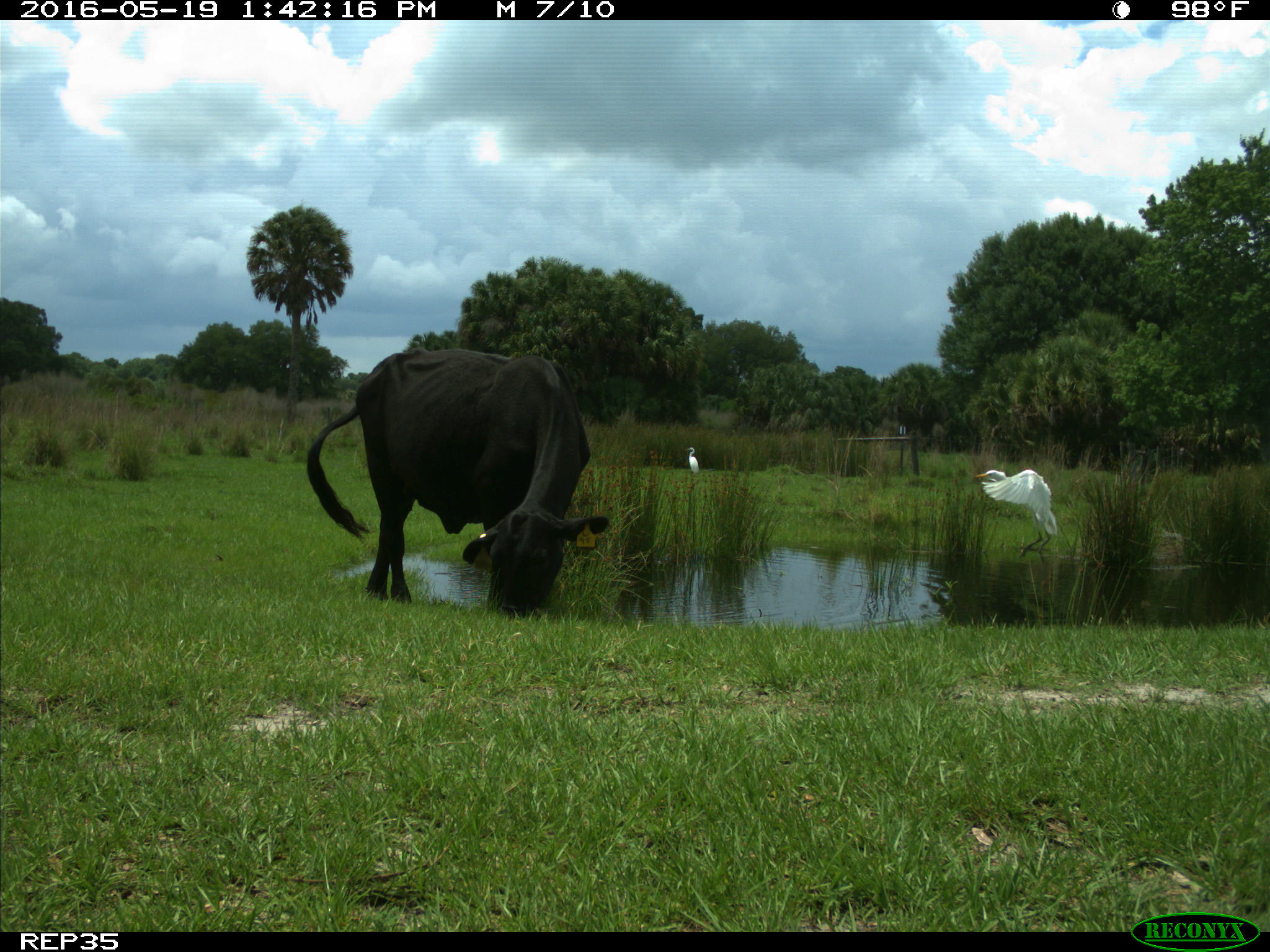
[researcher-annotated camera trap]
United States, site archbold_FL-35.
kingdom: Animalia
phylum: Chordata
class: Mammalia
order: Artiodactyla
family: Bovidae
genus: Bos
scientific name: Bos taurus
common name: domestic cow